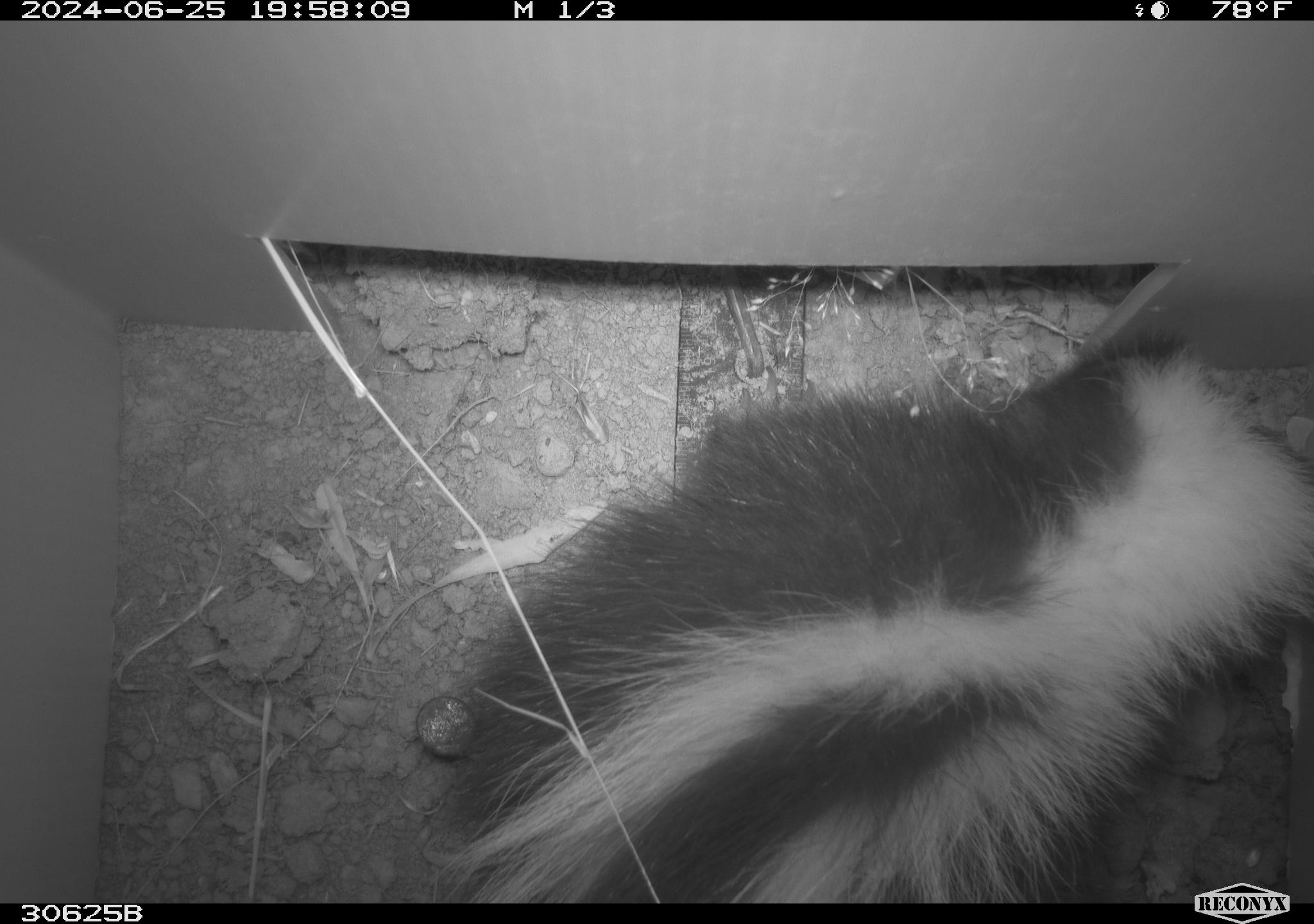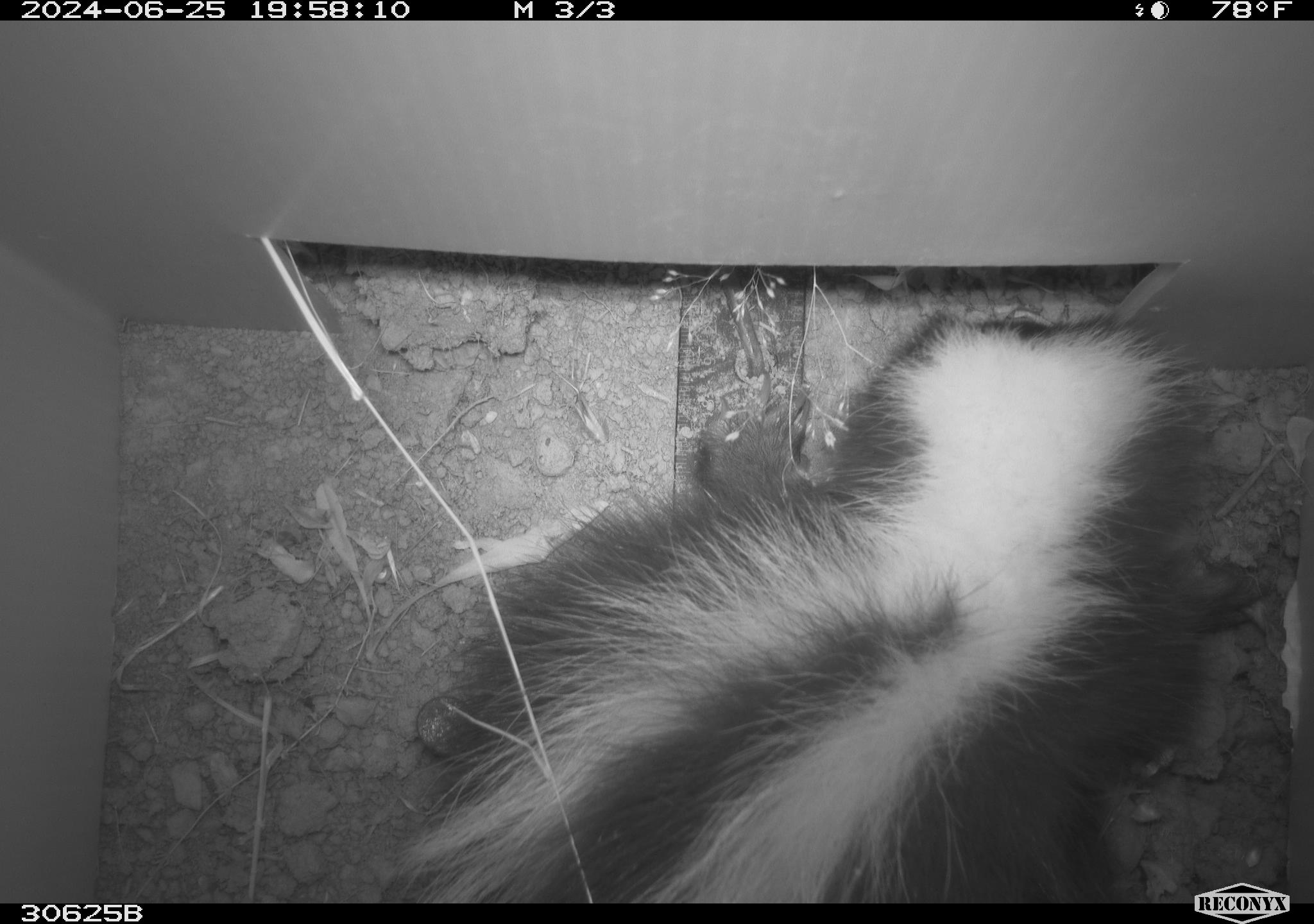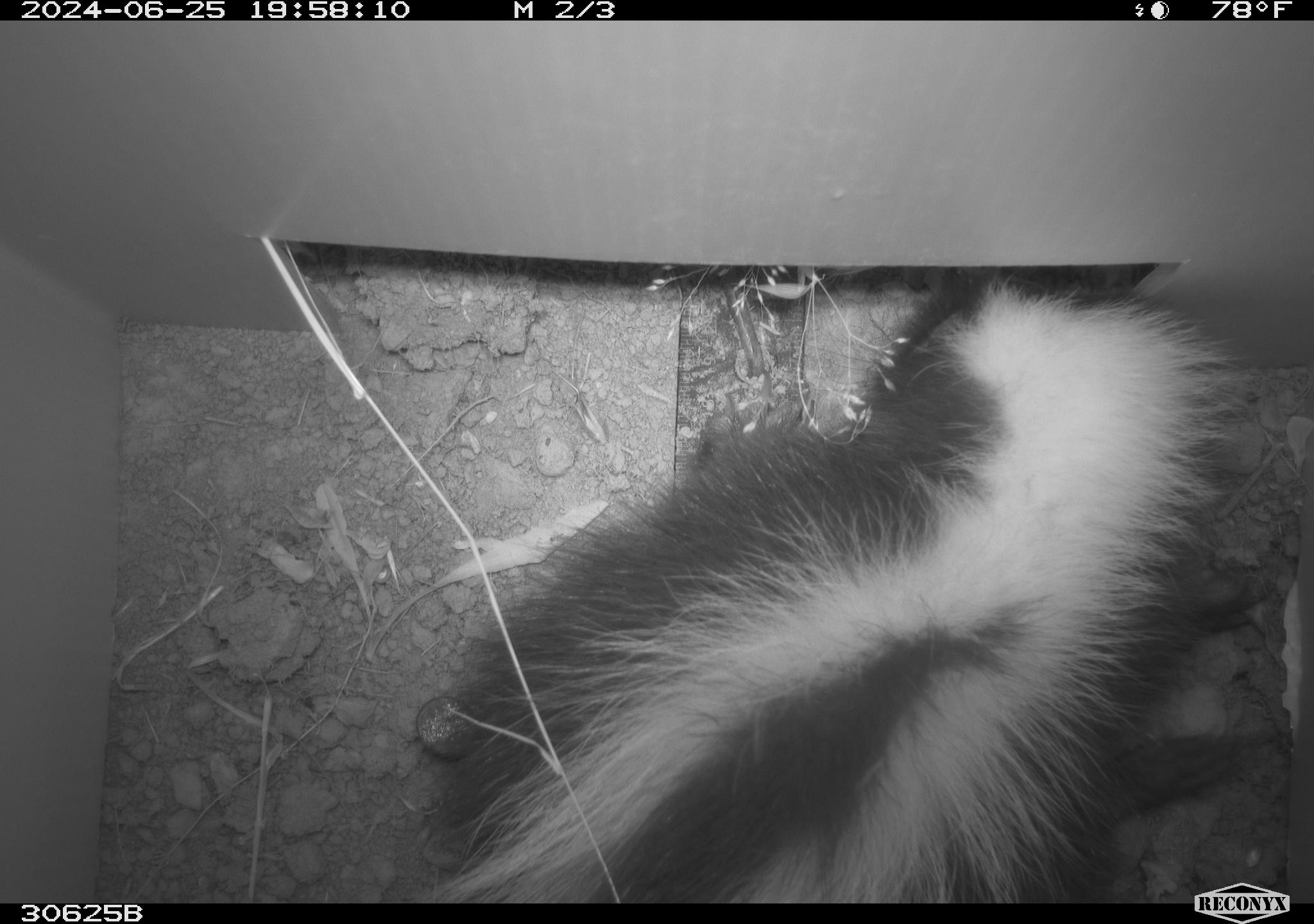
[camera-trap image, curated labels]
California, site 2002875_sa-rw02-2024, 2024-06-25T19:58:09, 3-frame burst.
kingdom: Animalia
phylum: Chordata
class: Mammalia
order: Carnivora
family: Mephitidae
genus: Mephitis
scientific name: Mephitis mephitis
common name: striped skunk